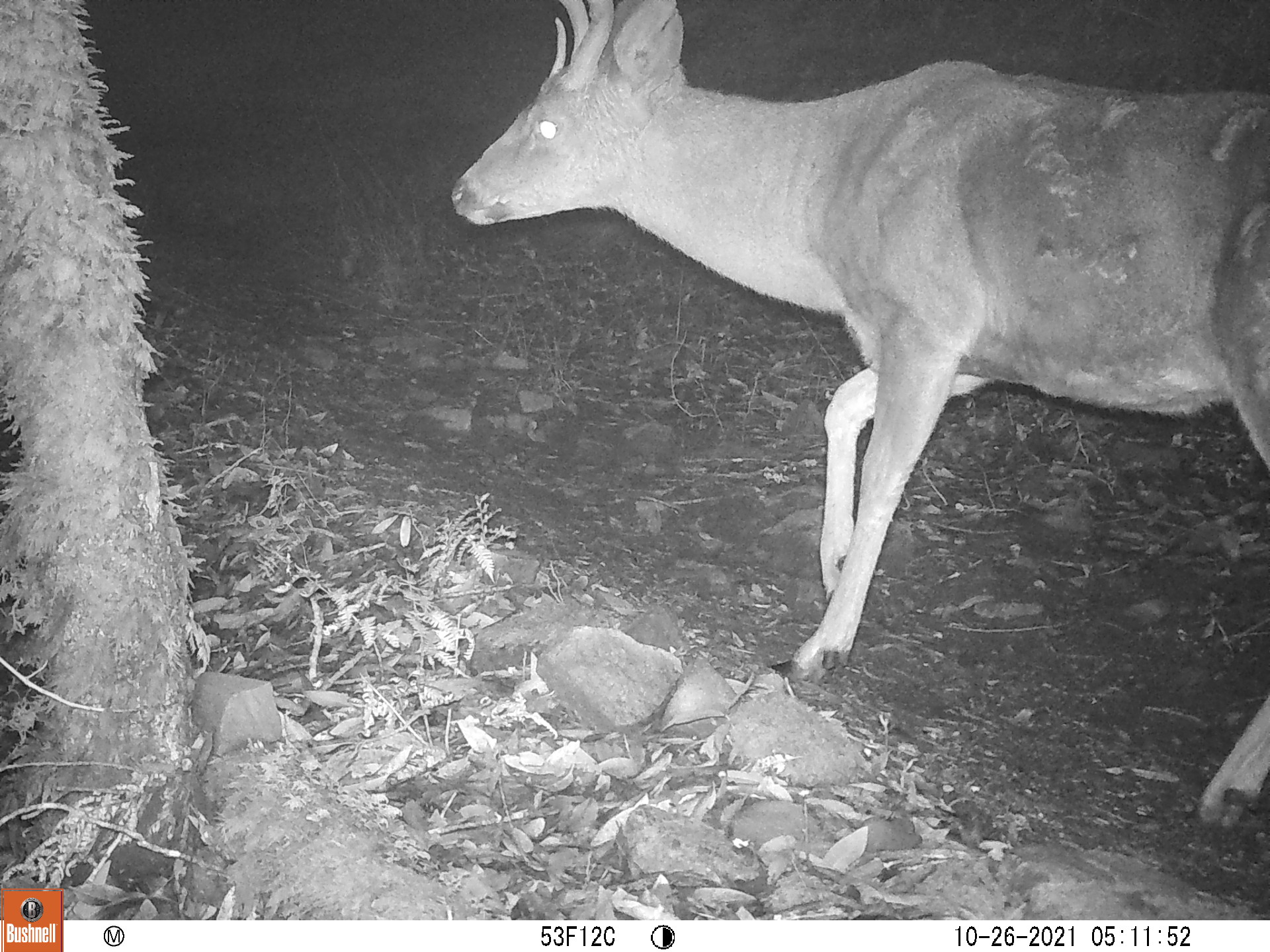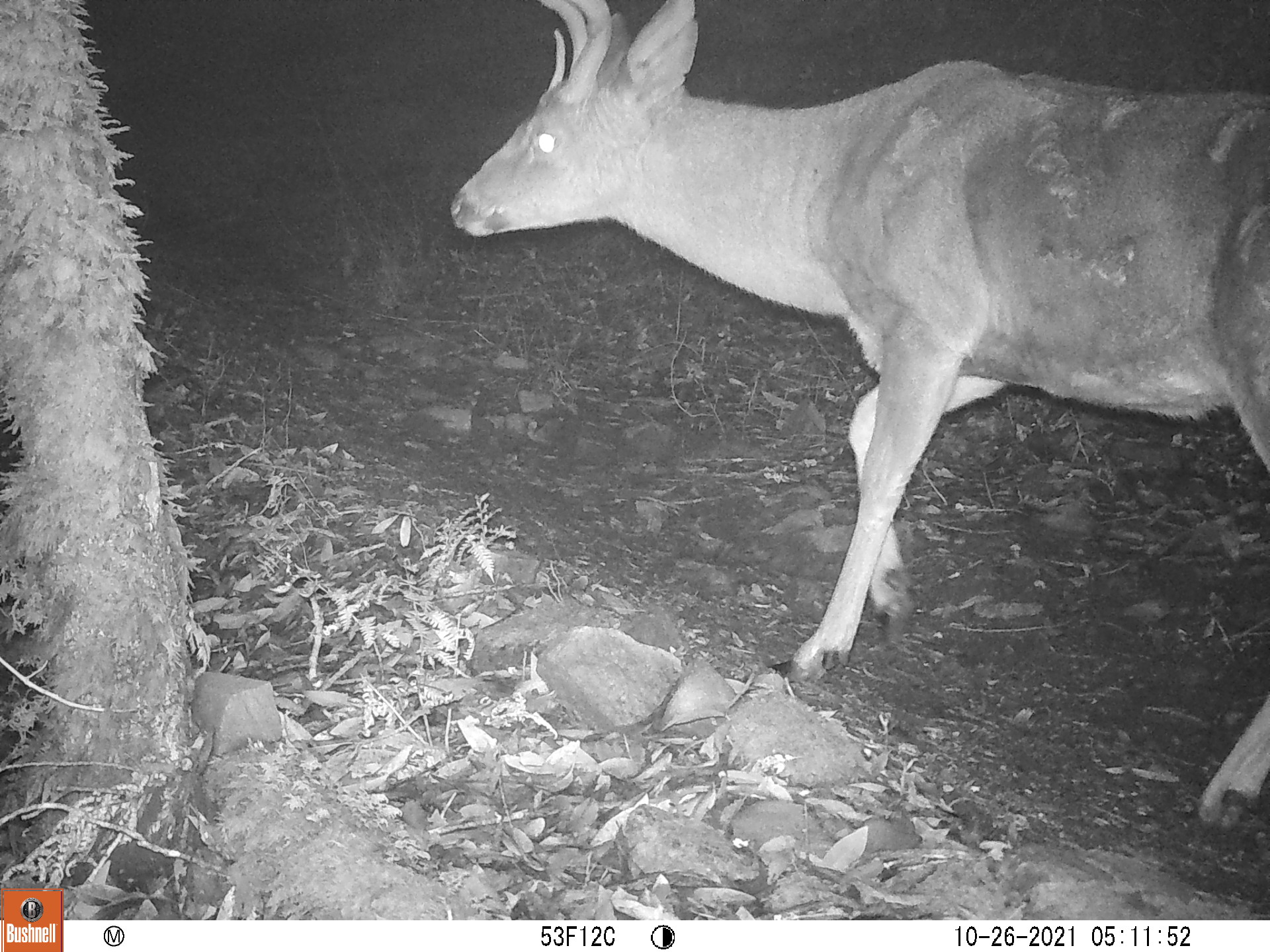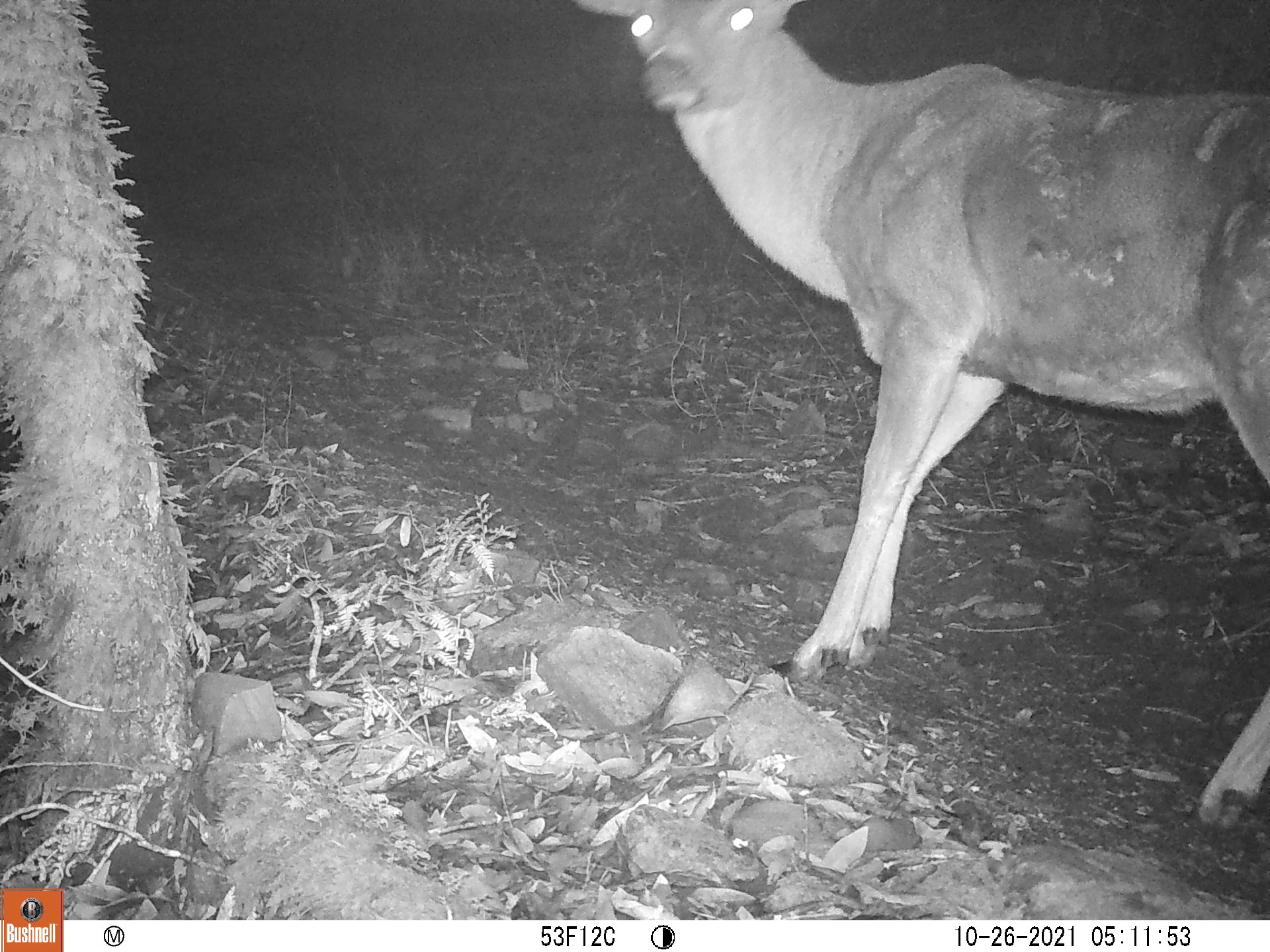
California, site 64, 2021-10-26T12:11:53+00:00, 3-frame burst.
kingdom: Animalia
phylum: Chordata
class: Mammalia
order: Artiodactyla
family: Cervidae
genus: Odocoileus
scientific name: Odocoileus hemionus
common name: mule deer